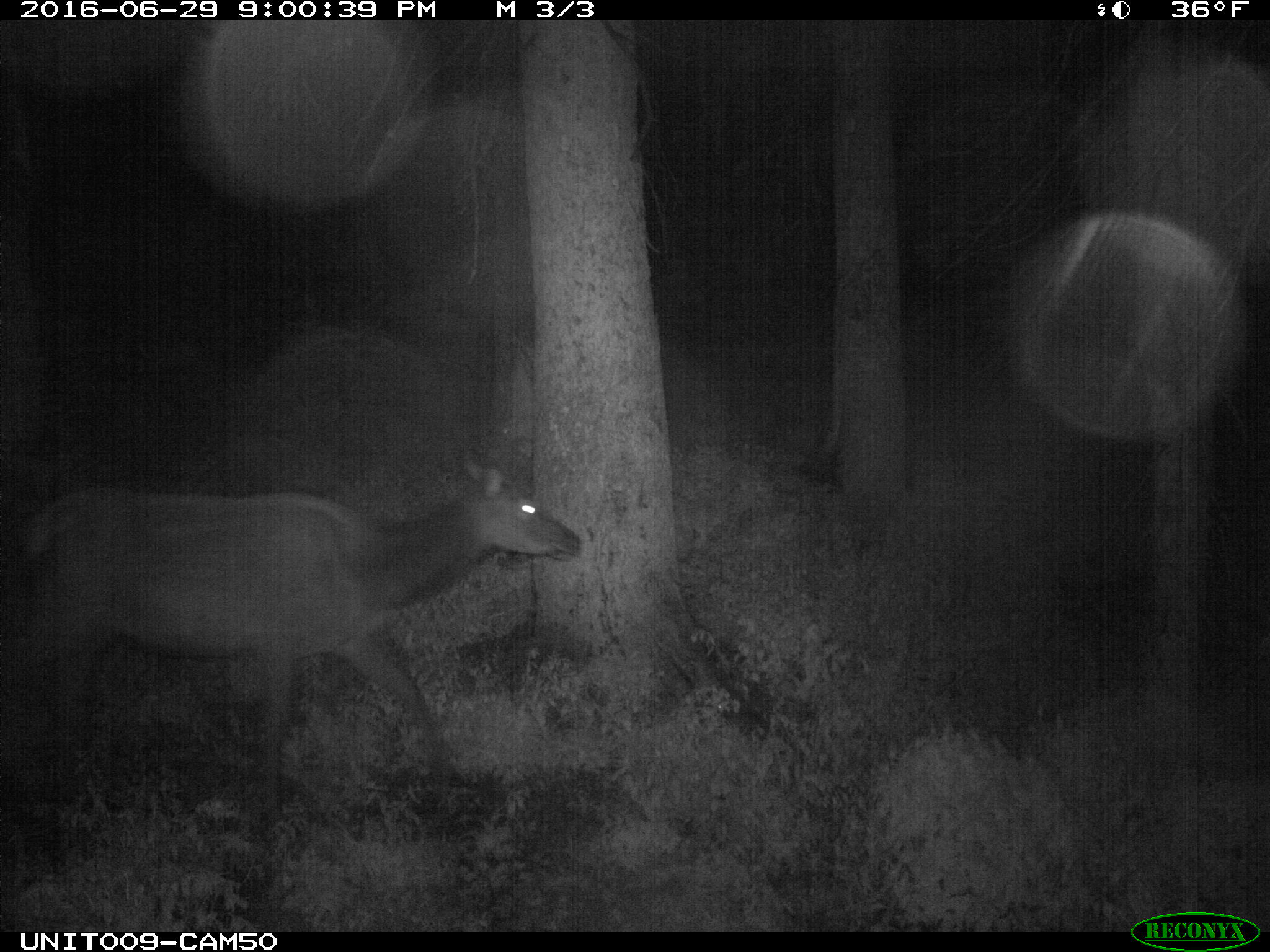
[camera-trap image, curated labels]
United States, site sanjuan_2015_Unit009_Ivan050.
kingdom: Animalia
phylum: Chordata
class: Mammalia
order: Artiodactyla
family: Cervidae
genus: Cervus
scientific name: Cervus elaphus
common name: red deer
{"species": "Cervus elaphus (red deer)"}